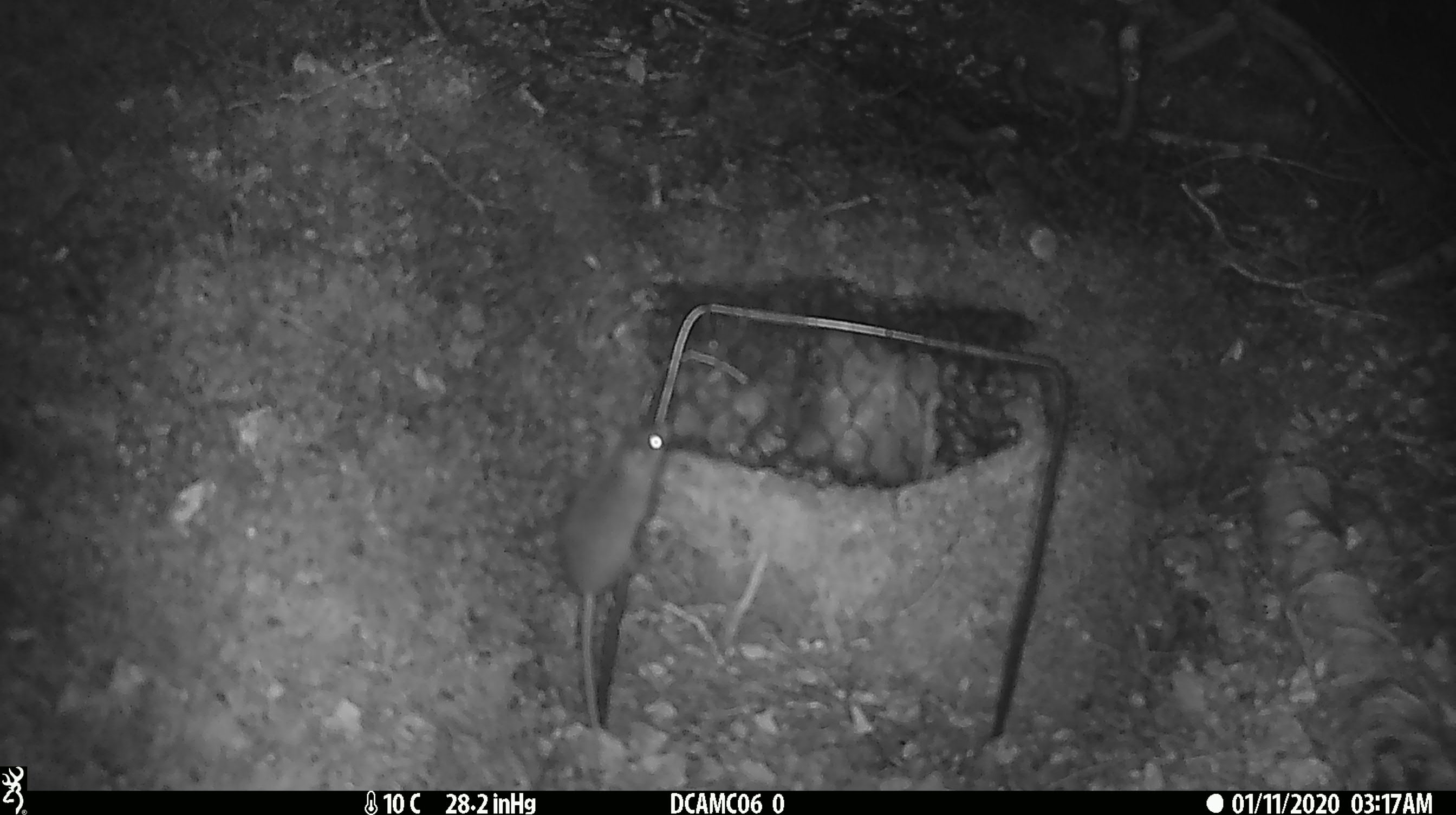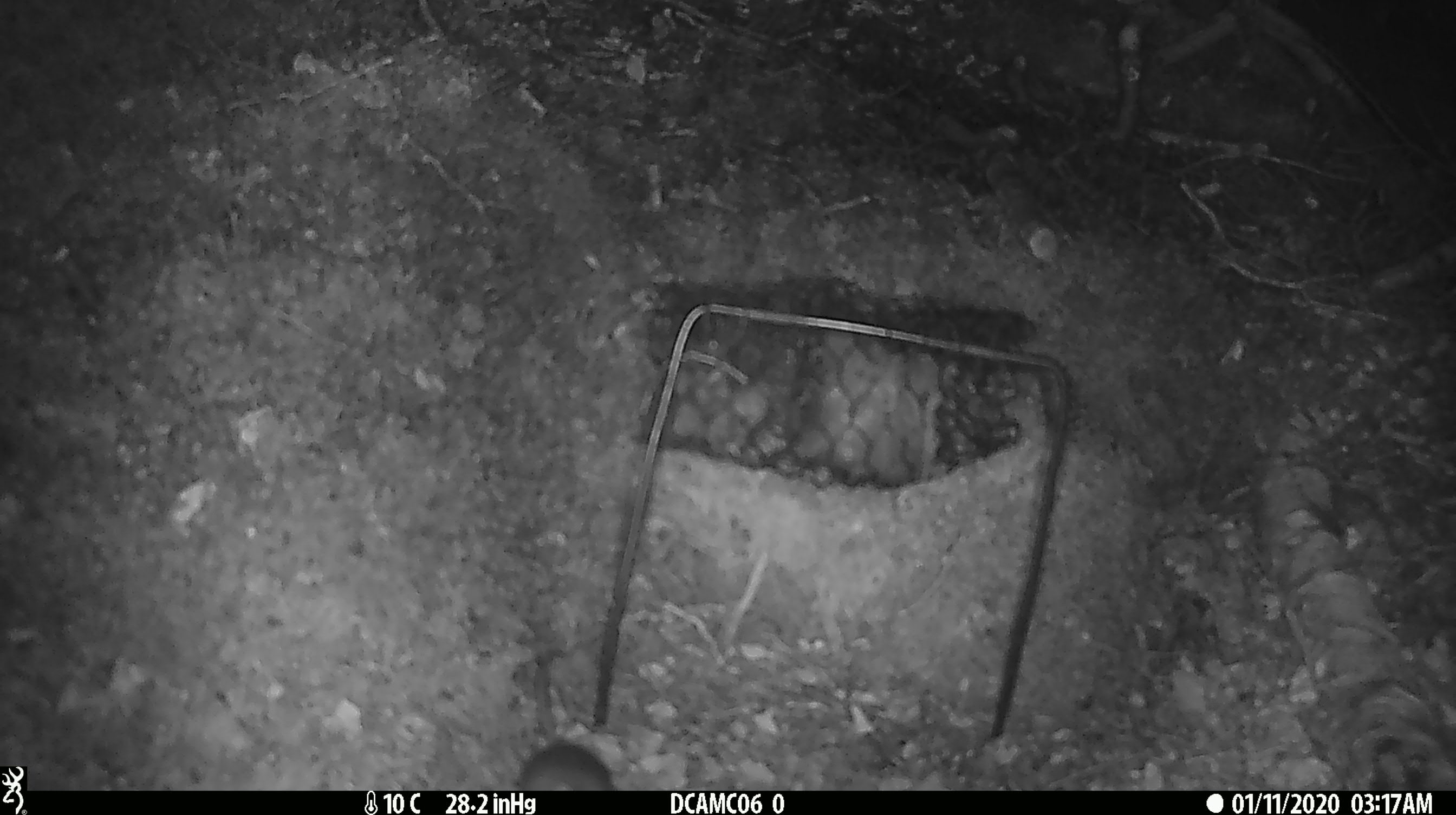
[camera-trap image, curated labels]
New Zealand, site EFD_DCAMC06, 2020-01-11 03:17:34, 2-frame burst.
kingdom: Animalia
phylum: Chordata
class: Mammalia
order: Rodentia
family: Muridae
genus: Mus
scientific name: Mus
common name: mouse